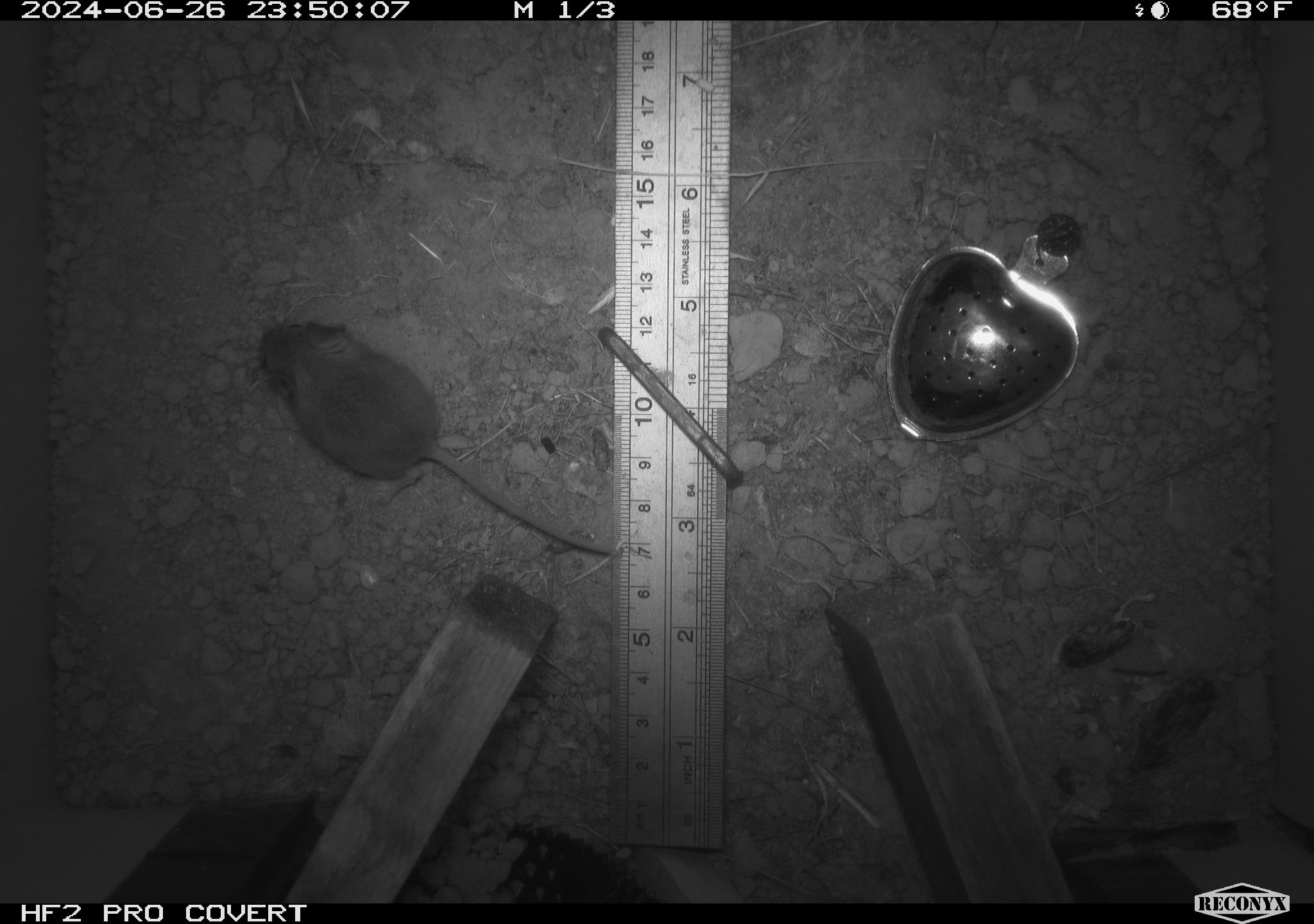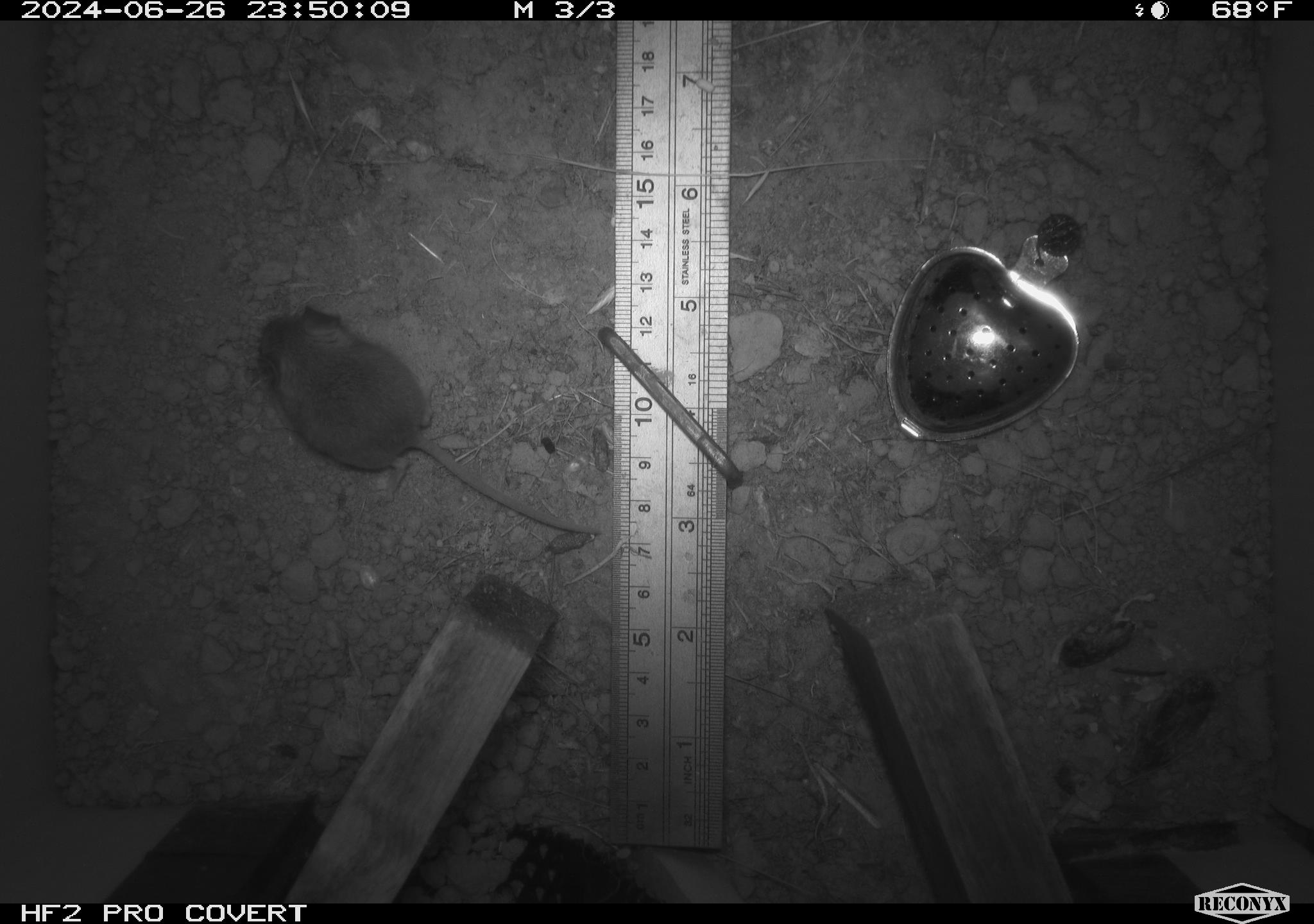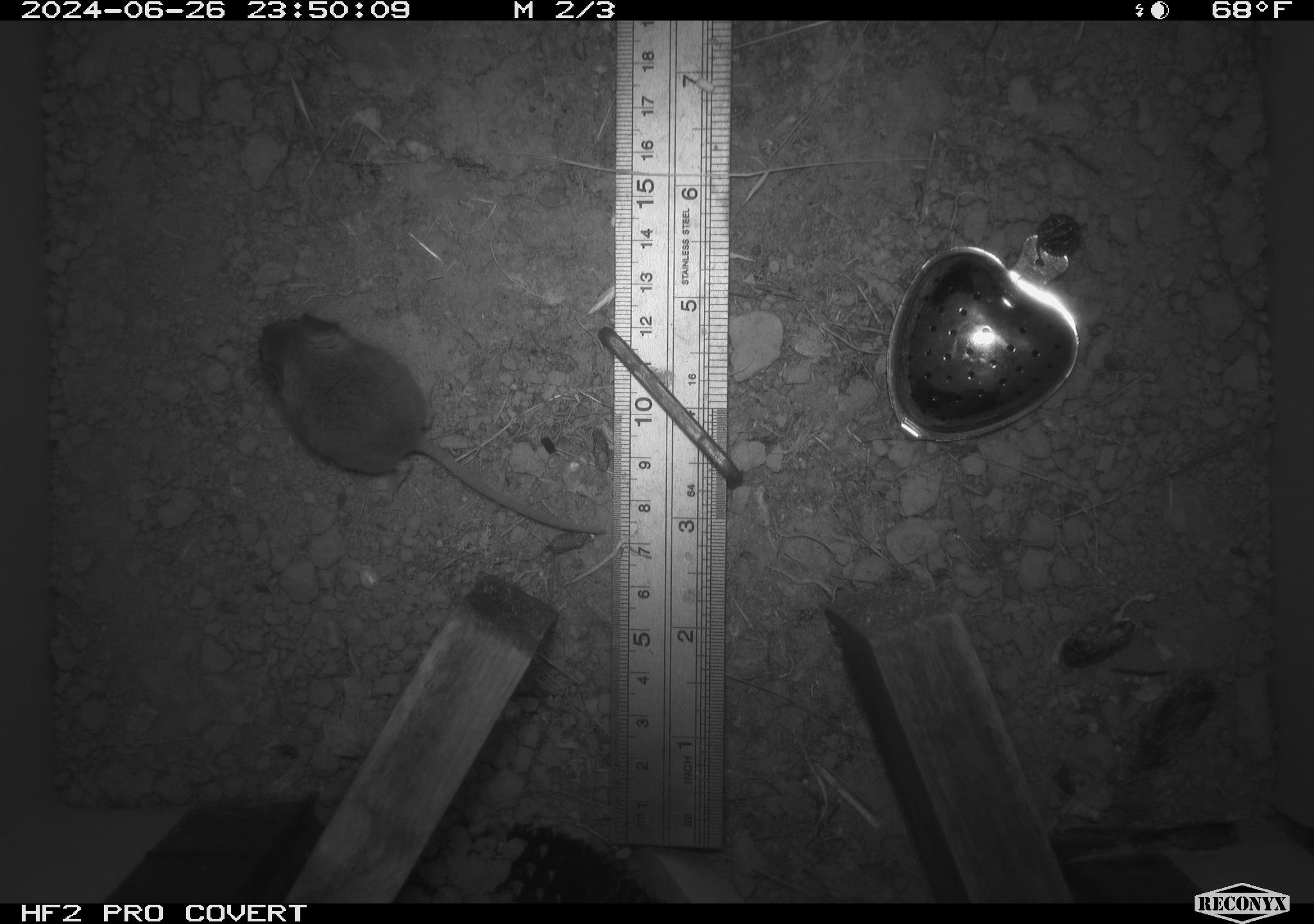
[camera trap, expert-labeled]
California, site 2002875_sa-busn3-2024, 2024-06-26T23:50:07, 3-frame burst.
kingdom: Animalia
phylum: Chordata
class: Mammalia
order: Rodentia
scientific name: Rodentia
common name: mouse species